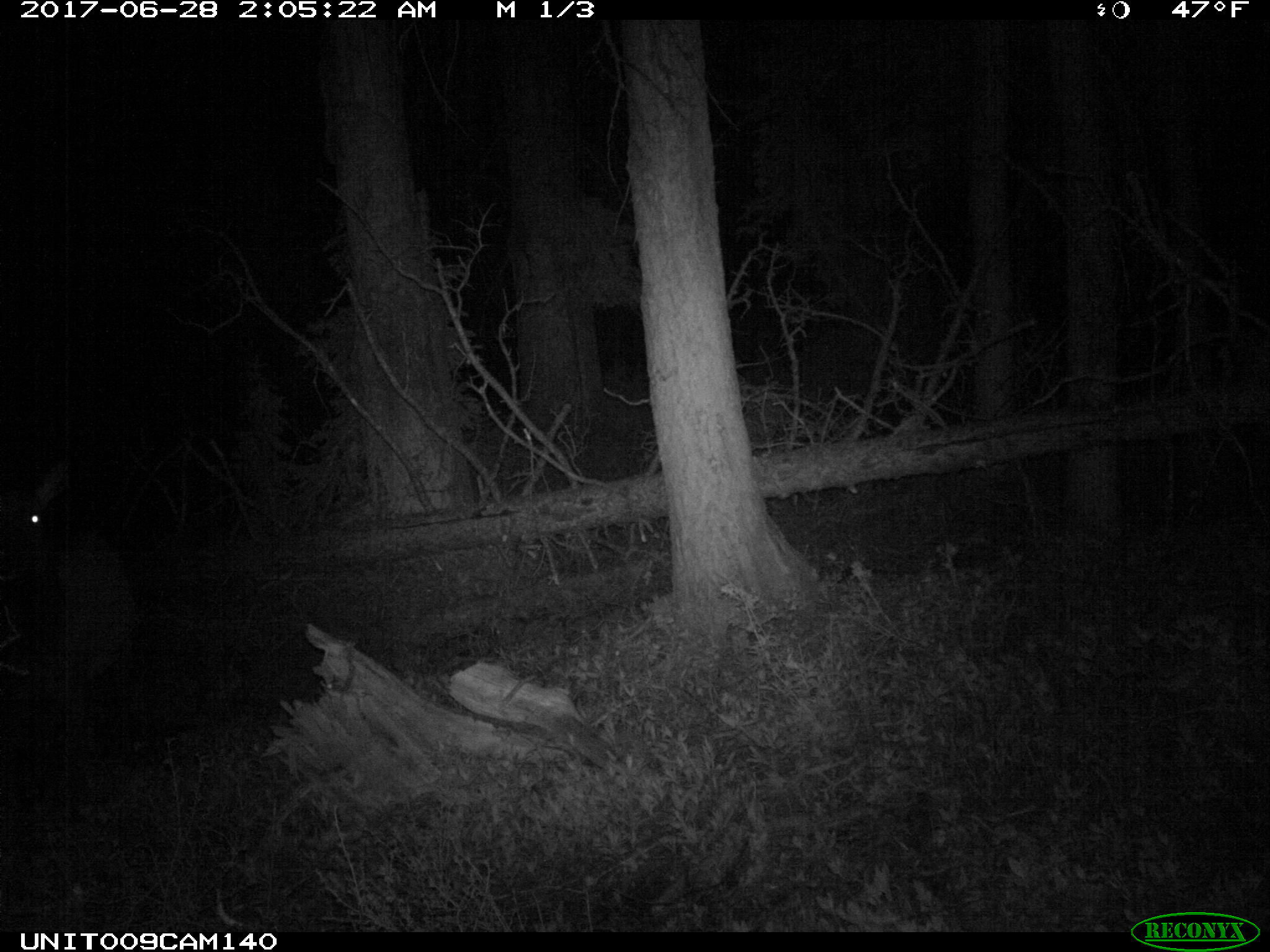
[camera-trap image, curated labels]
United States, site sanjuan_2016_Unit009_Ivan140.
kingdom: Animalia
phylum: Chordata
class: Mammalia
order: Artiodactyla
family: Cervidae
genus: Cervus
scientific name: Cervus elaphus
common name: red deer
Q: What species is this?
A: Cervus elaphus (red deer).